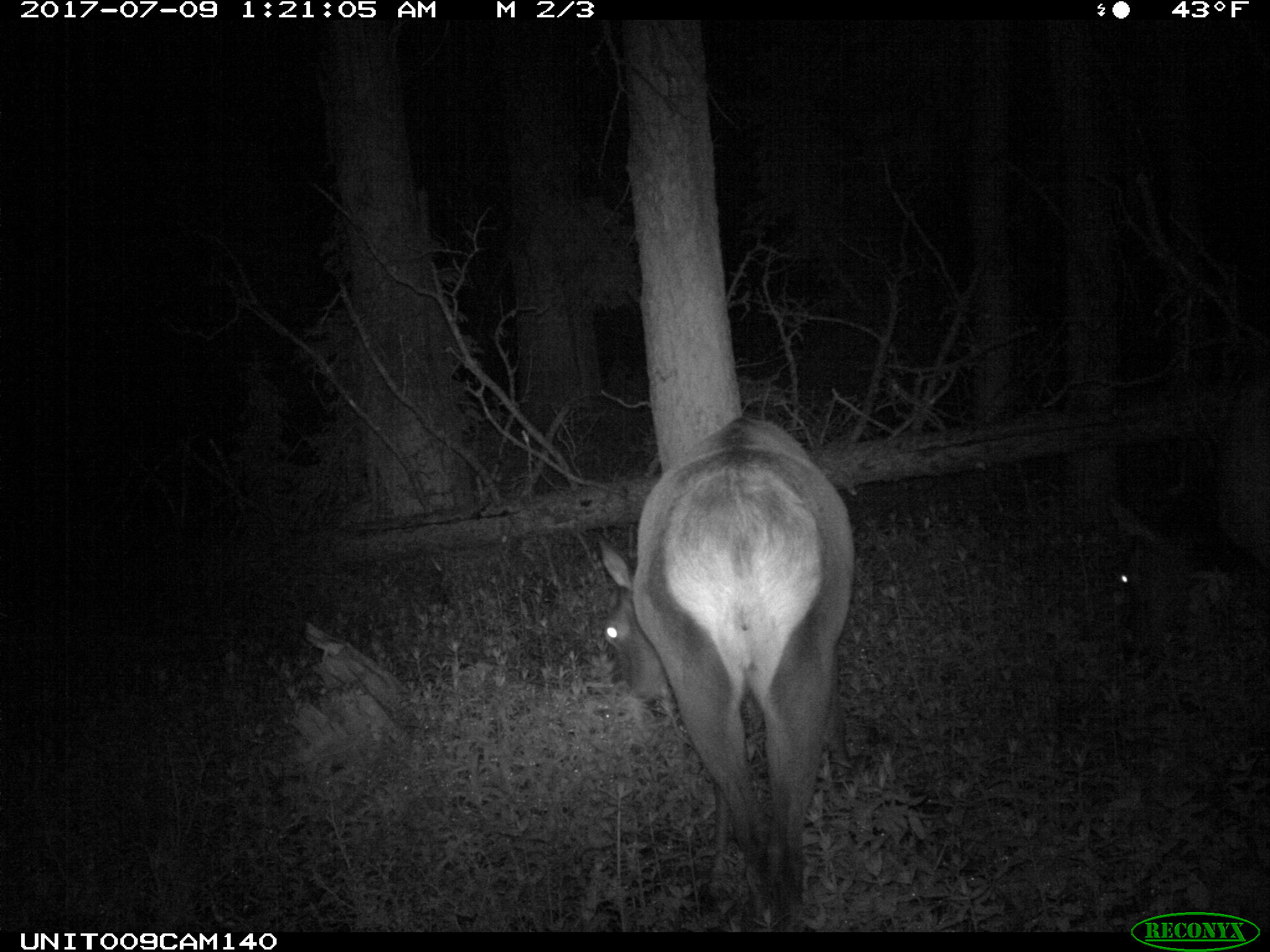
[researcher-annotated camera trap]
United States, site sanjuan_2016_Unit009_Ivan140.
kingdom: Animalia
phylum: Chordata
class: Mammalia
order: Artiodactyla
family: Cervidae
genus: Cervus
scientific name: Cervus elaphus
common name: red deer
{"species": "Cervus elaphus (red deer)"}